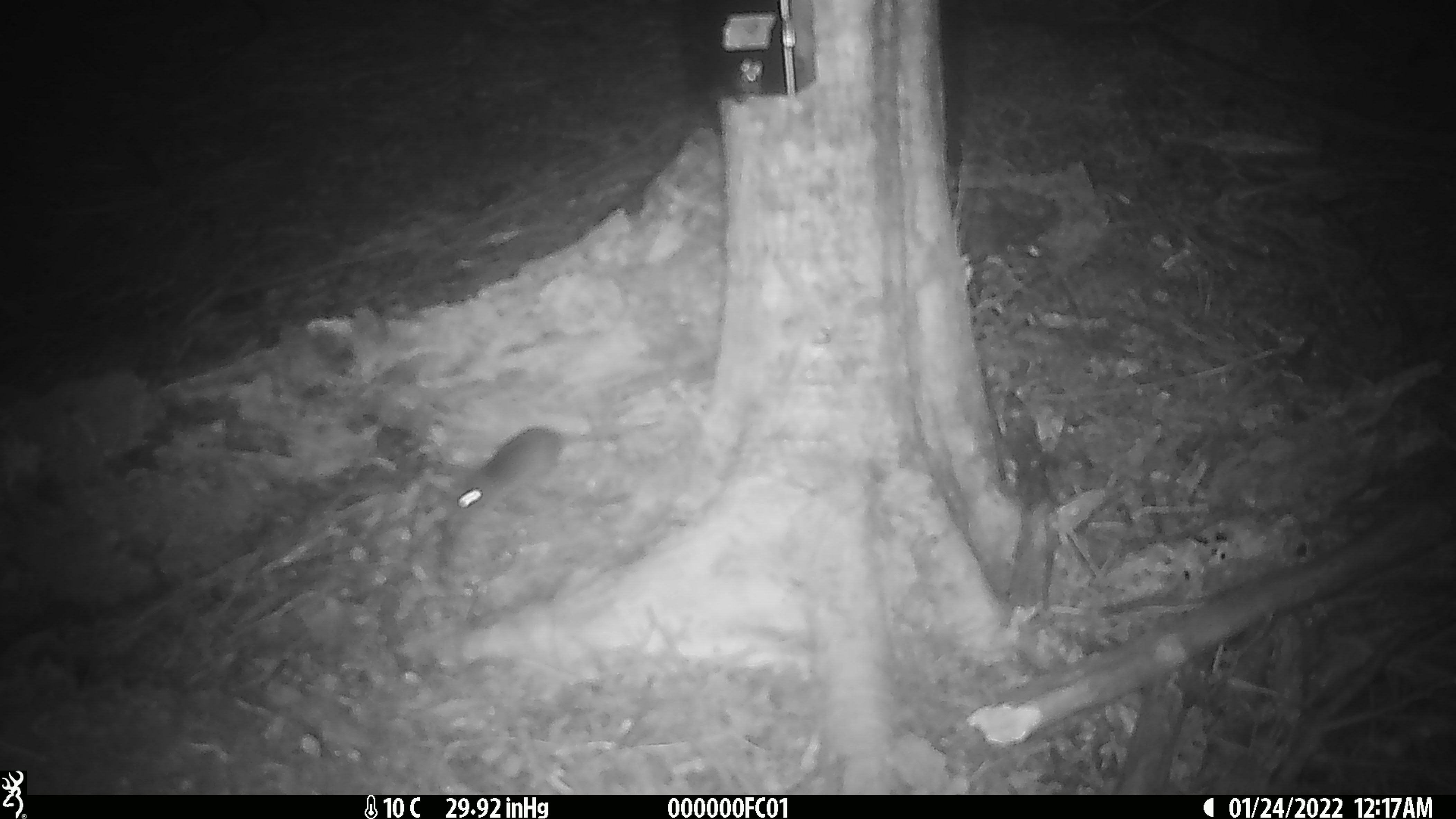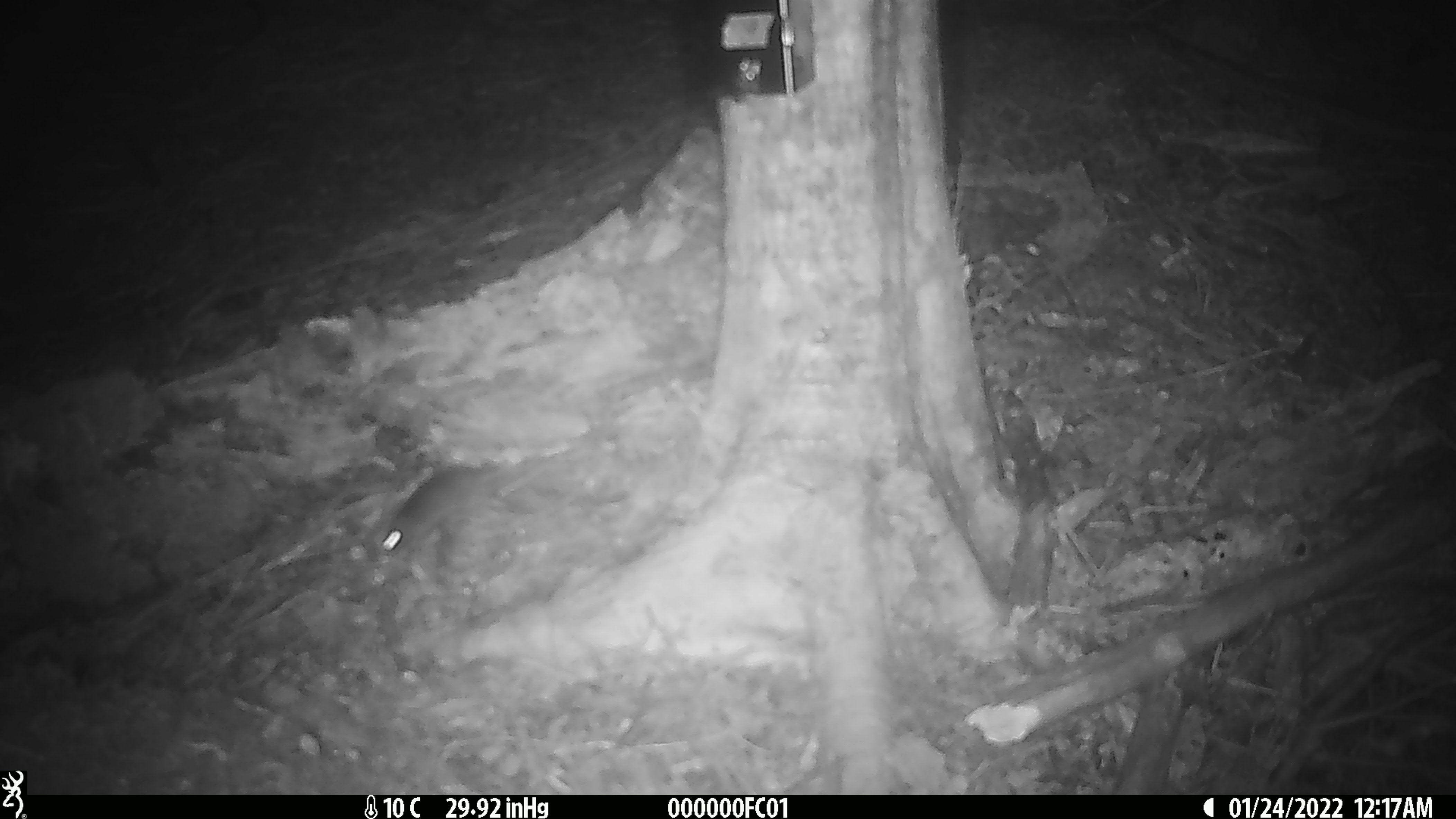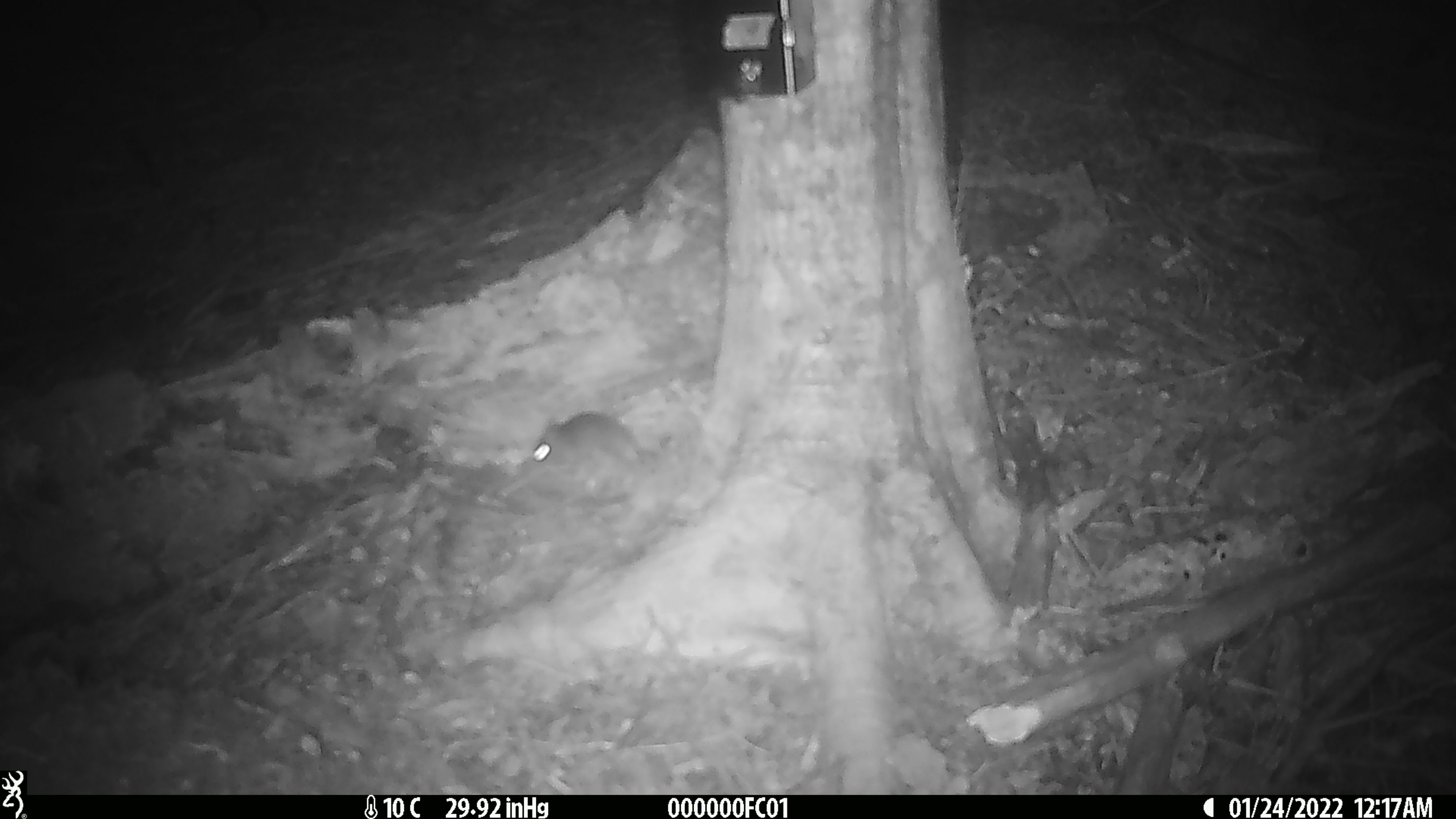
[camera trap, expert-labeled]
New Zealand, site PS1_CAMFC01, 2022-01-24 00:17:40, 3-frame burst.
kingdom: Animalia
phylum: Chordata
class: Mammalia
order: Rodentia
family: Muridae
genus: Mus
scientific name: Mus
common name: mouse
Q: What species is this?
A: Mouse (Mus).